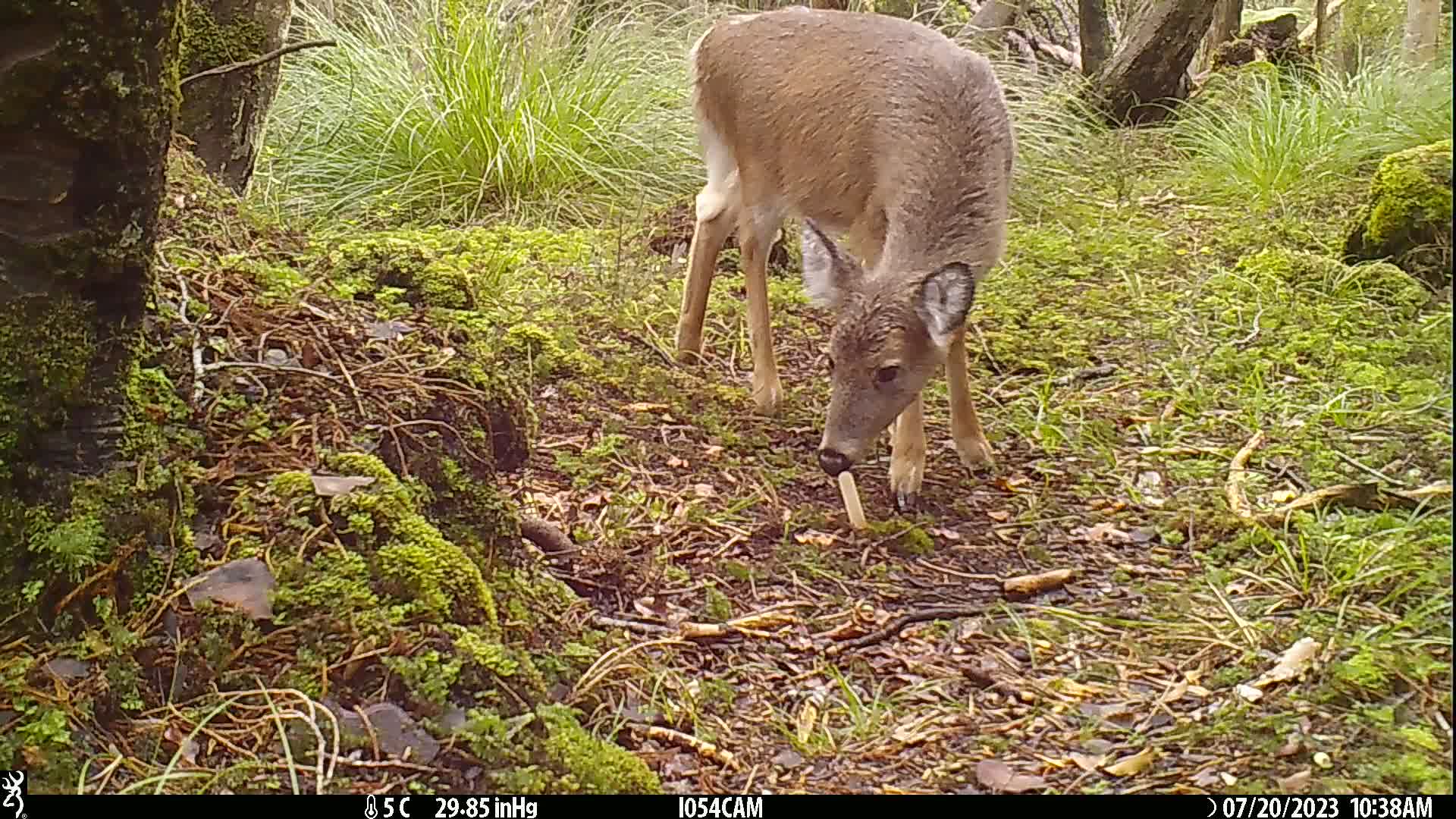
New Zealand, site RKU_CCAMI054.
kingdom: Animalia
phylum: Chordata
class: Mammalia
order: Artiodactyla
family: Cervidae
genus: Odocoileus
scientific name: Odocoileus virginianus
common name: white-tailed deer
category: white tailed deer